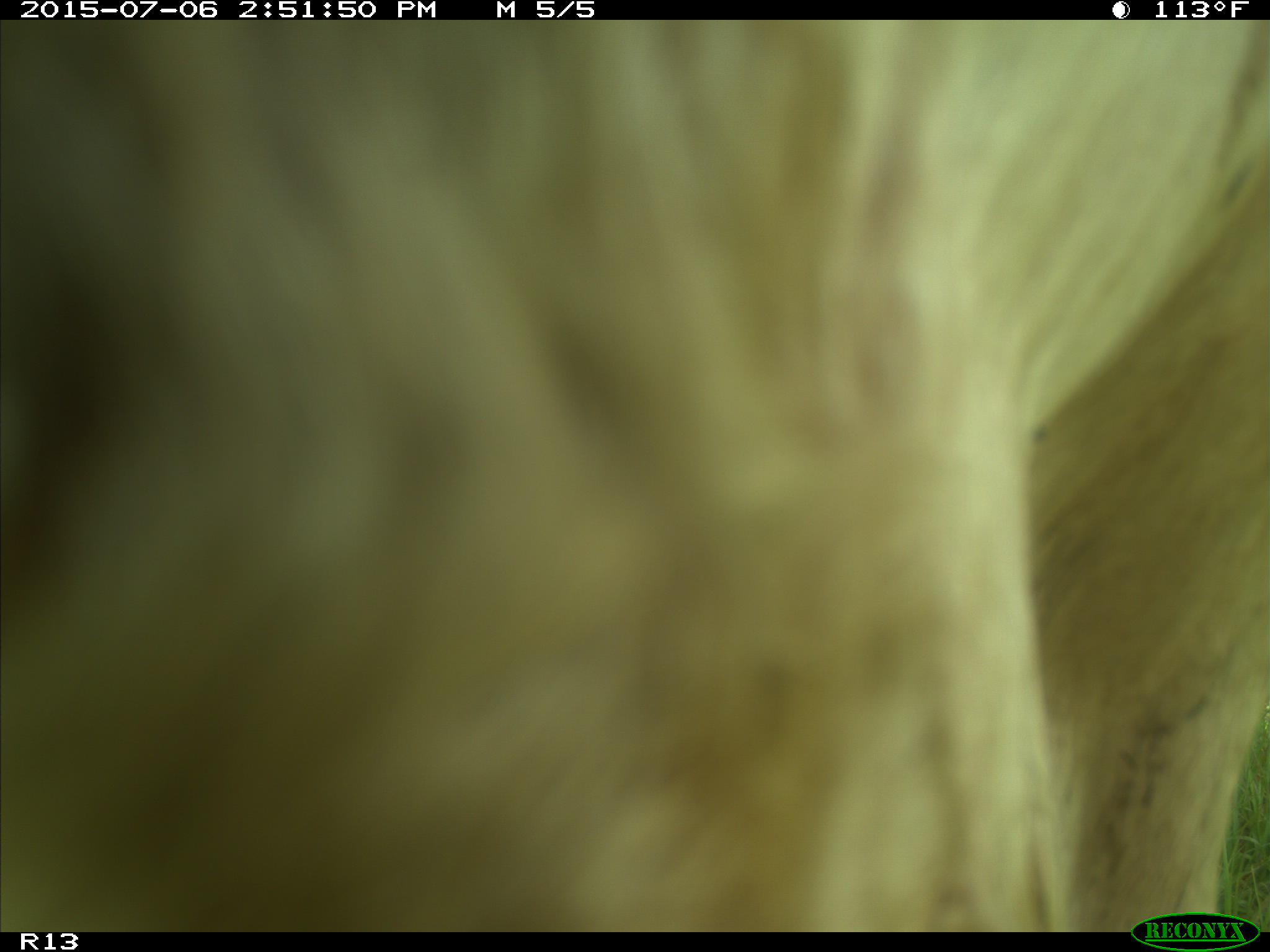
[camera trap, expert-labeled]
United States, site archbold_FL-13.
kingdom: Animalia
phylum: Chordata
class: Mammalia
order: Artiodactyla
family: Bovidae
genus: Bos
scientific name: Bos taurus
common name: domestic cow